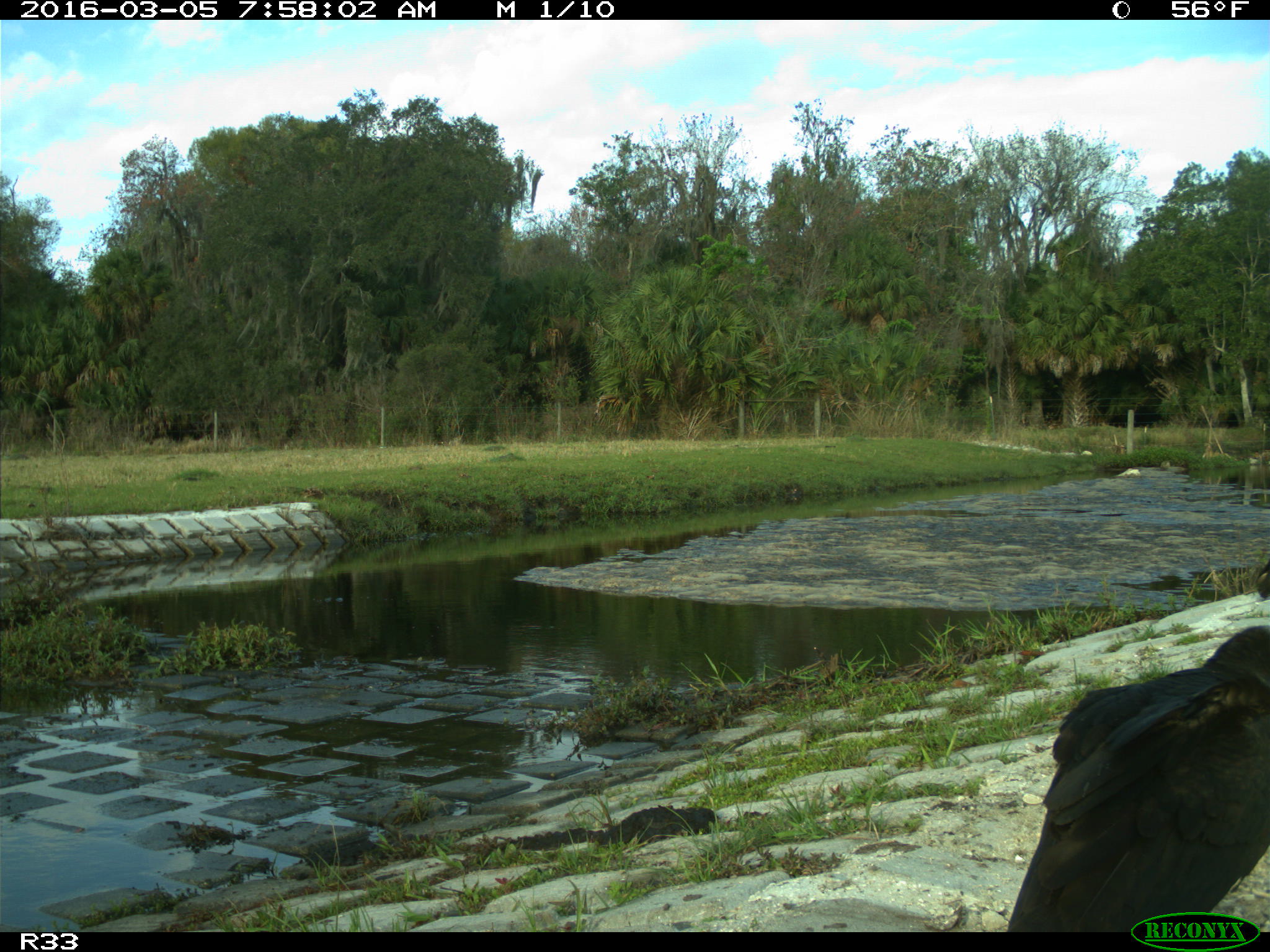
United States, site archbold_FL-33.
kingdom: Animalia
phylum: Chordata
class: Aves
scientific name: Aves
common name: birds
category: unidentified bird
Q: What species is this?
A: Unidentified bird (birds) (Aves).